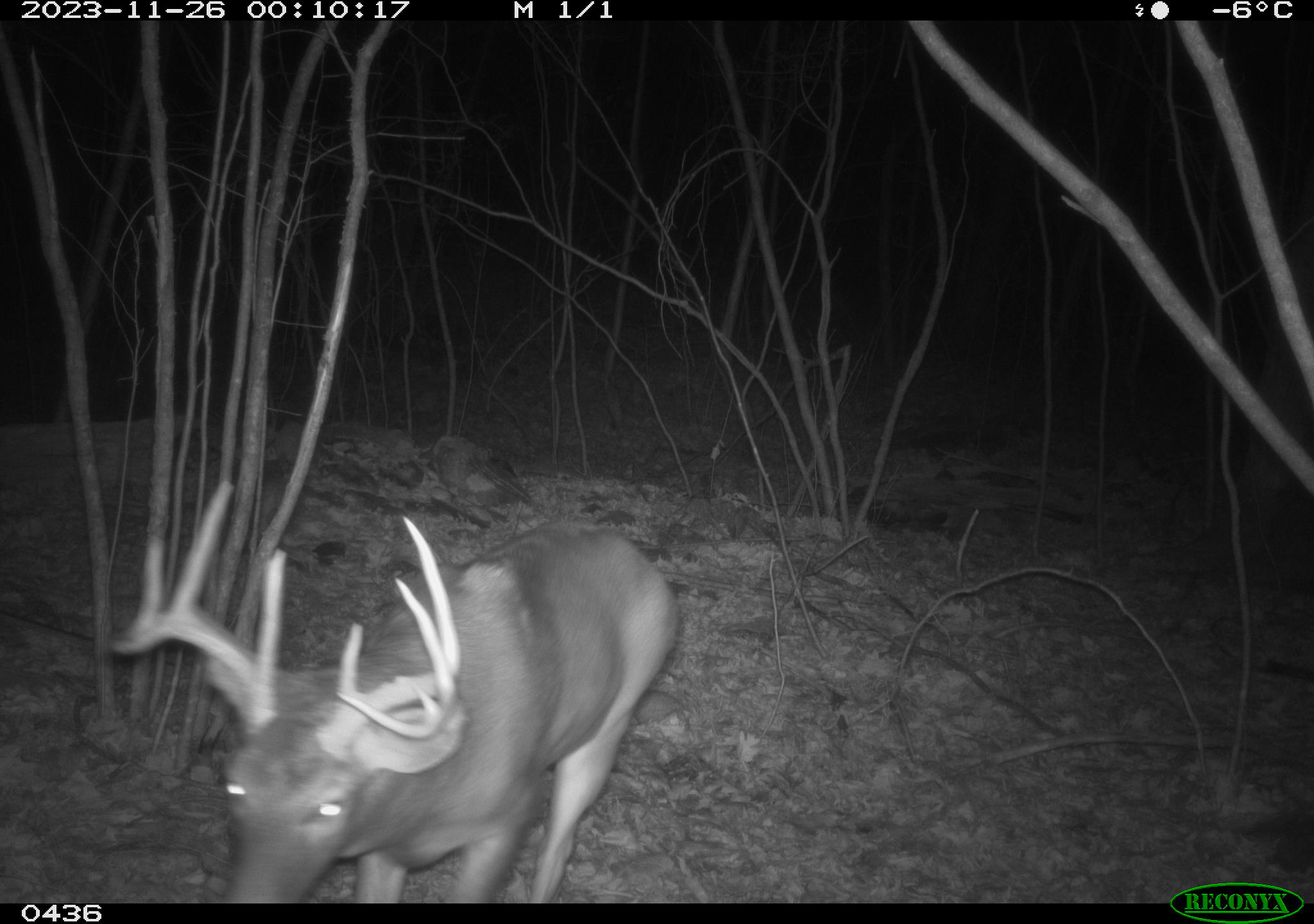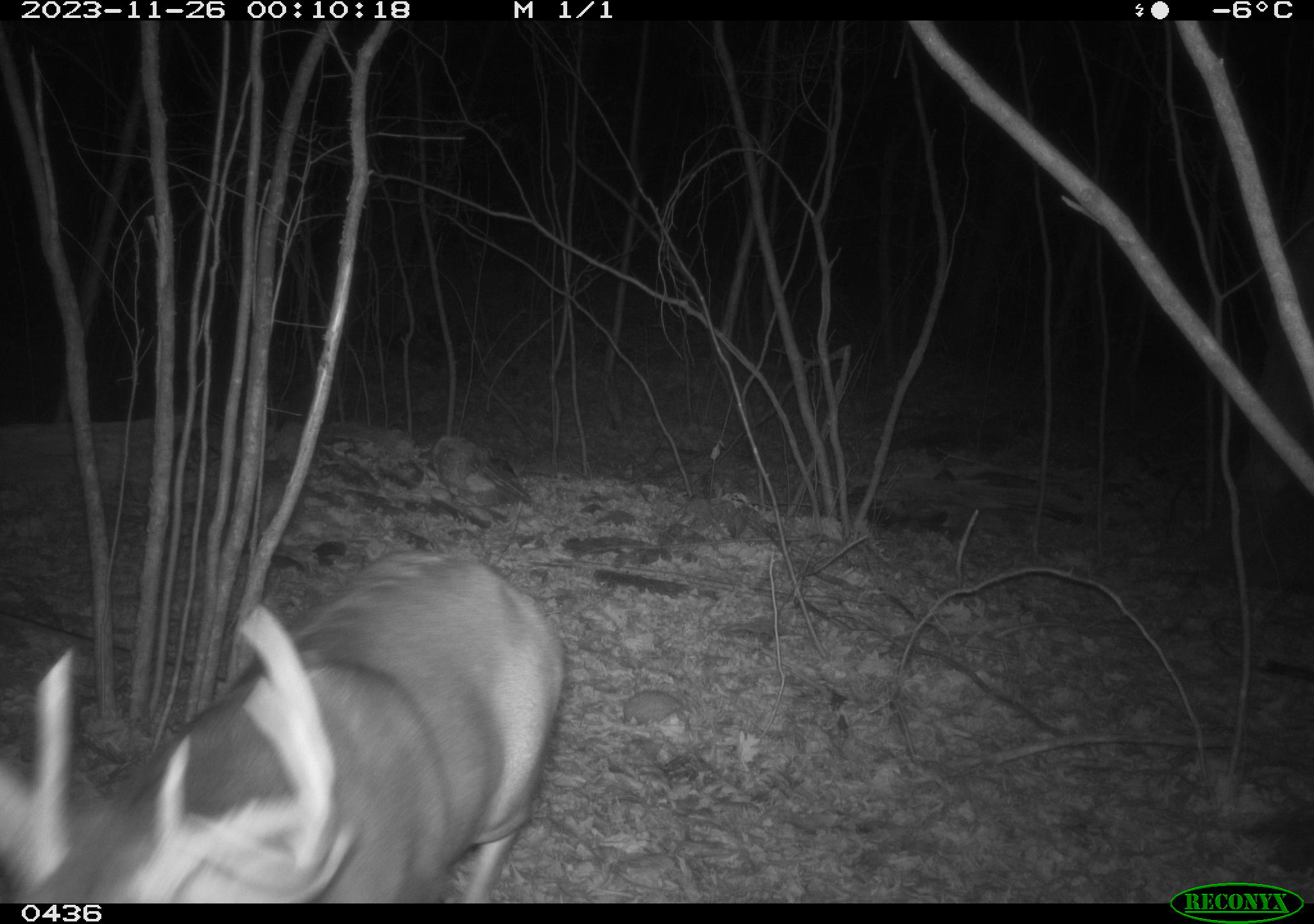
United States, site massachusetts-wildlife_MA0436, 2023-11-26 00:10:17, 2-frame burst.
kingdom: Animalia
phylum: Chordata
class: Mammalia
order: Artiodactyla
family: Cervidae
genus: Odocoileus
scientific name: Odocoileus virginianus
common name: white-tailed deer